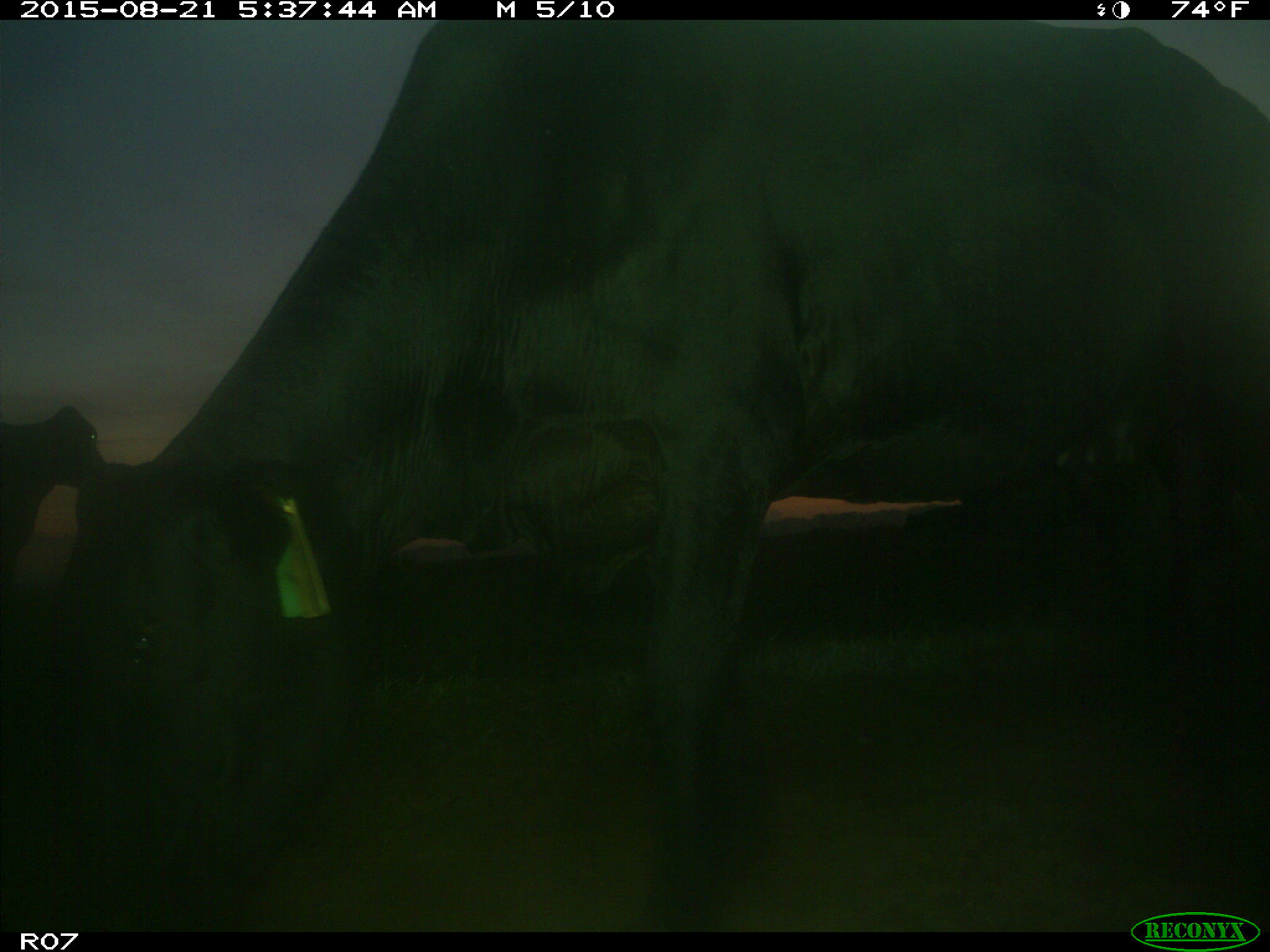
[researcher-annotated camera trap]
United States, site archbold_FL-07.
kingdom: Animalia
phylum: Chordata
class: Mammalia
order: Artiodactyla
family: Bovidae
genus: Bos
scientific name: Bos taurus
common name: domestic cow